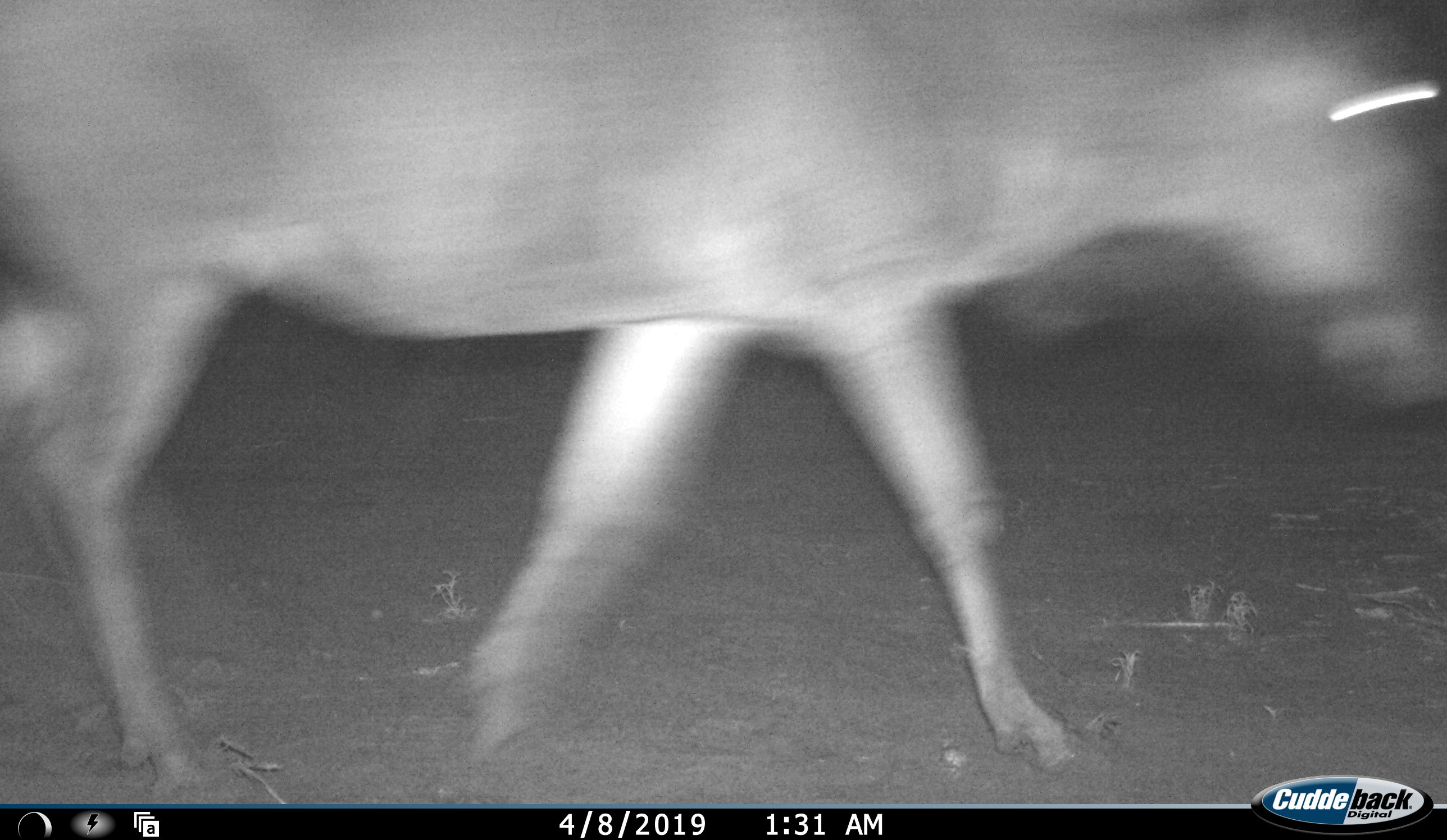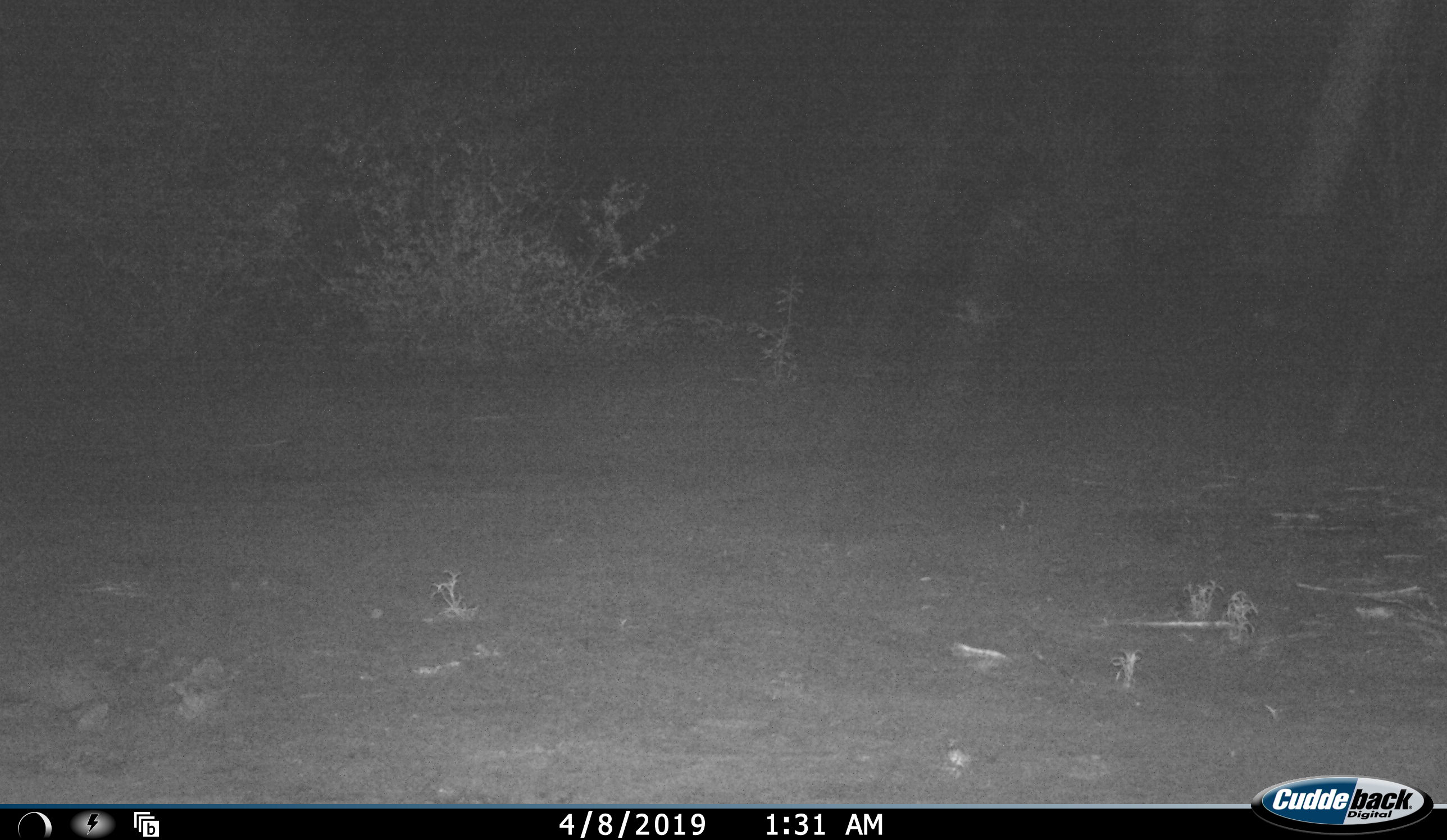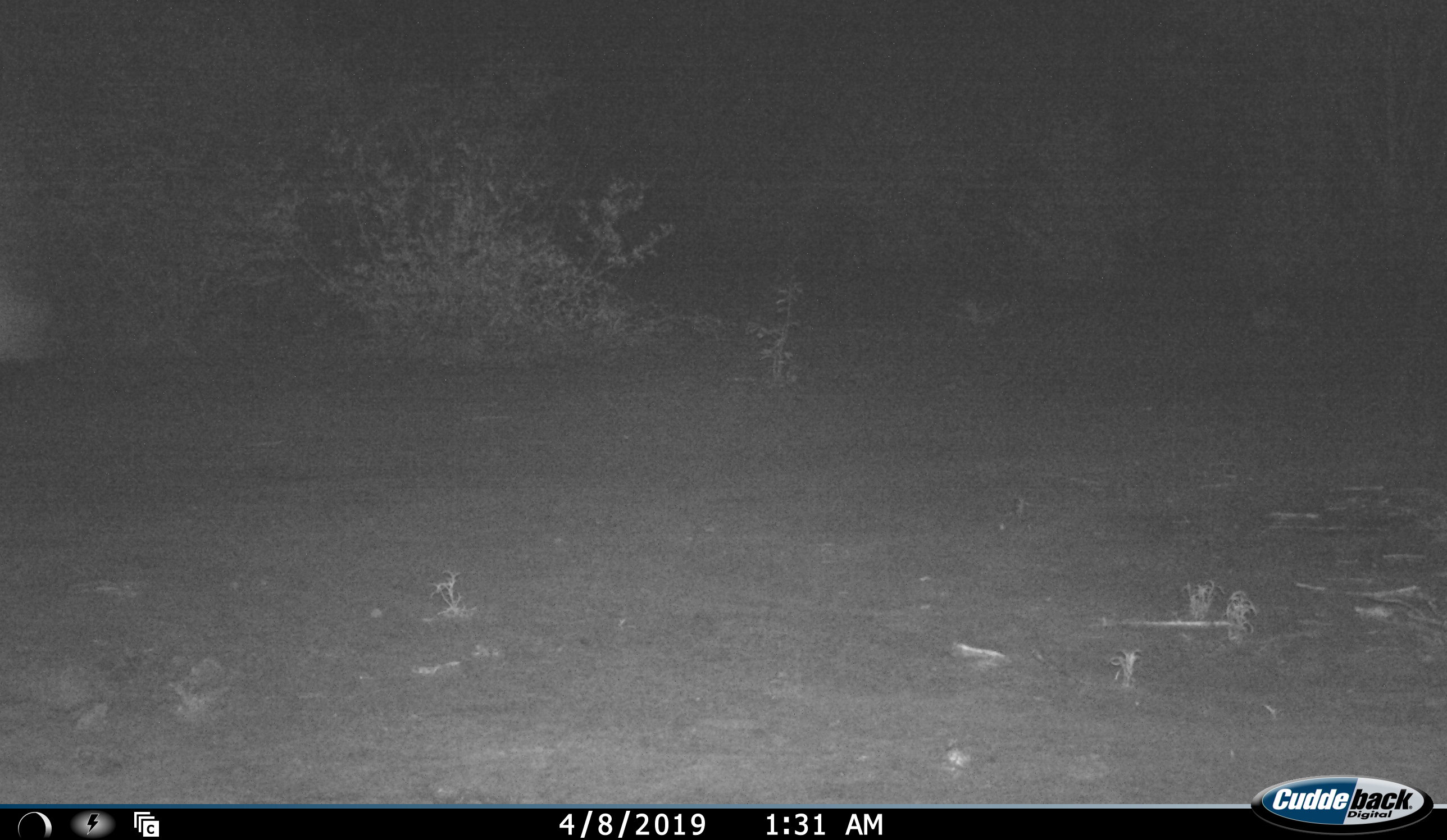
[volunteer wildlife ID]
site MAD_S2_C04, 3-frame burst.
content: unidentified animal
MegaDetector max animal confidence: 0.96